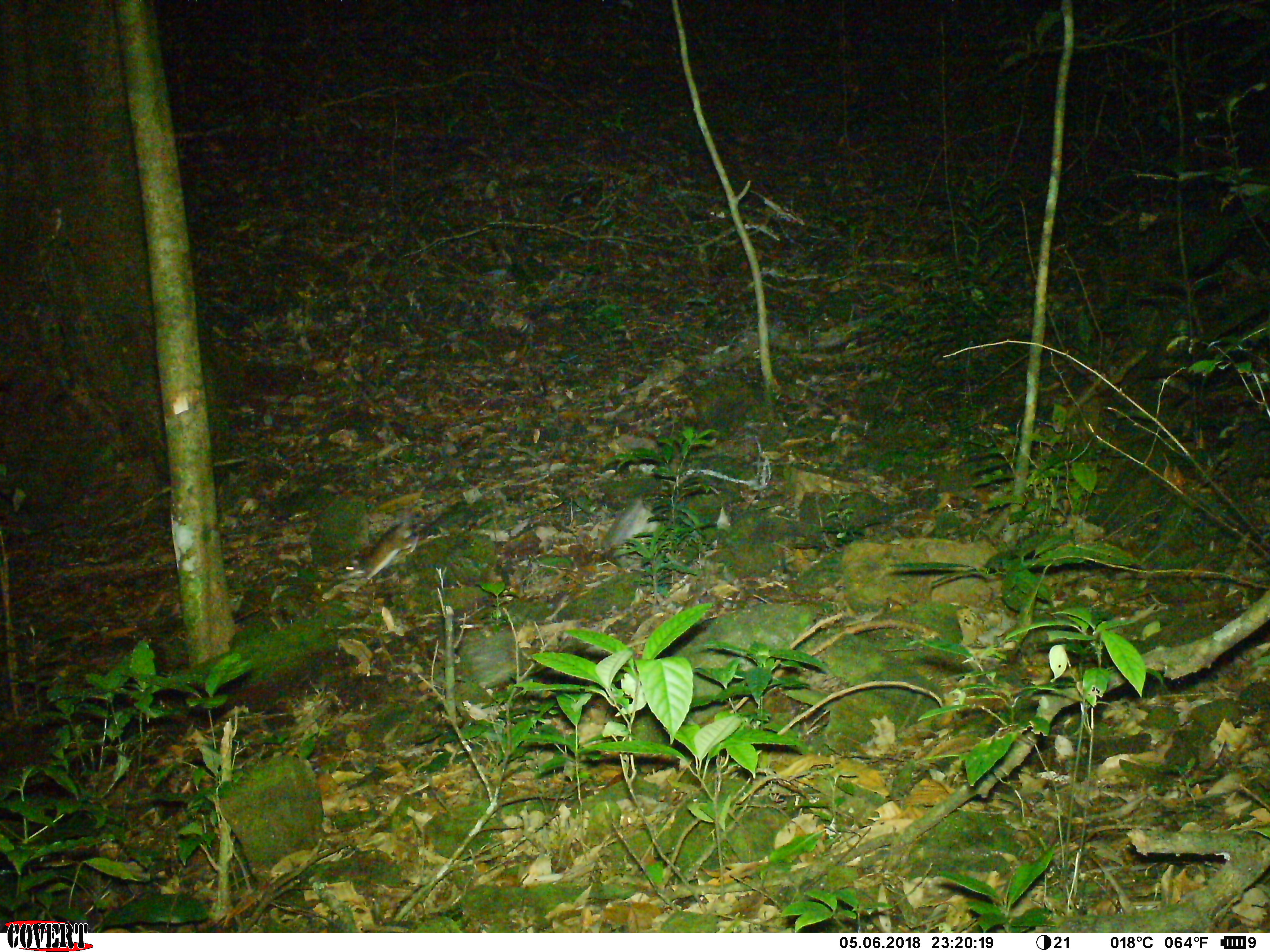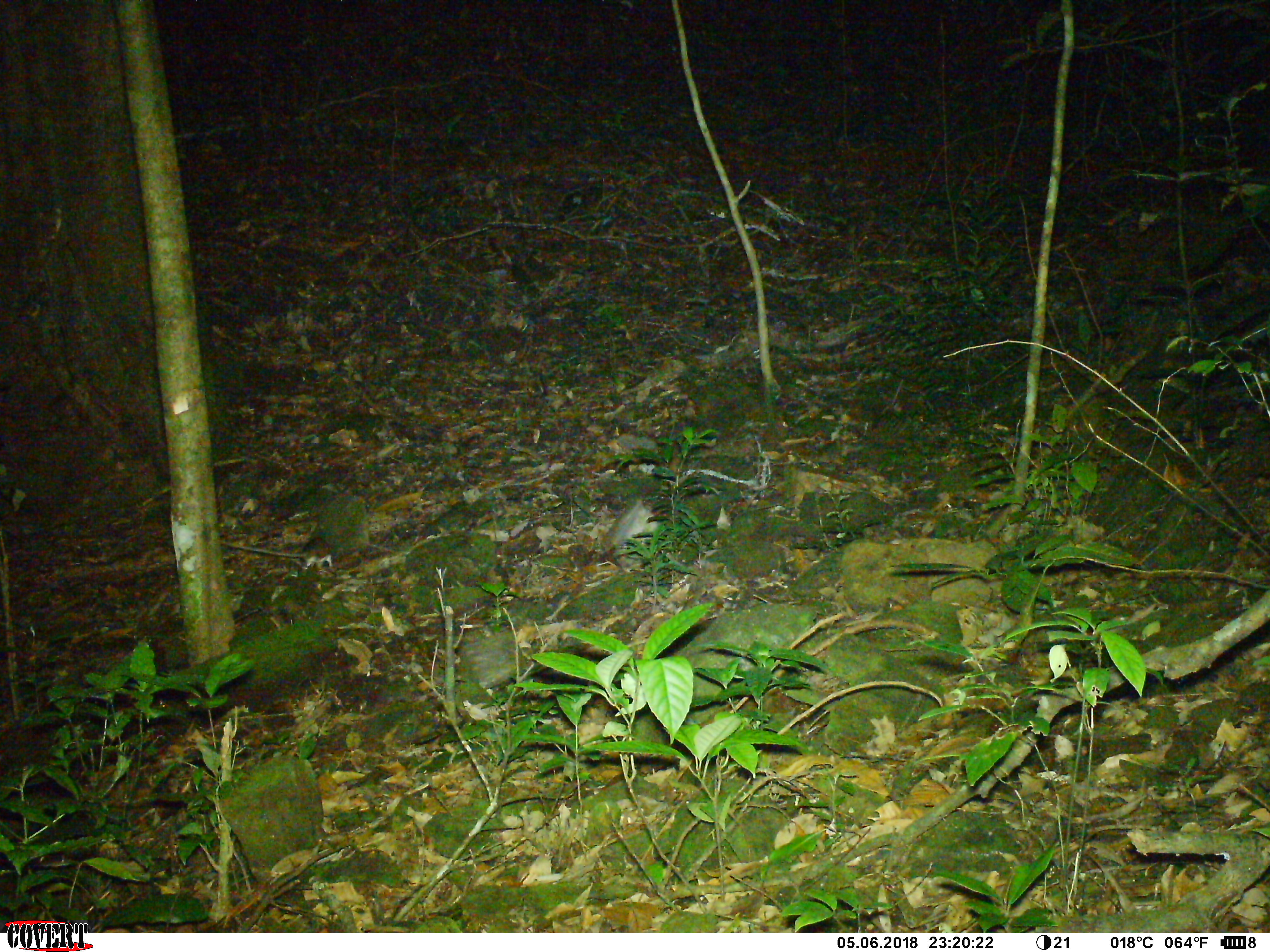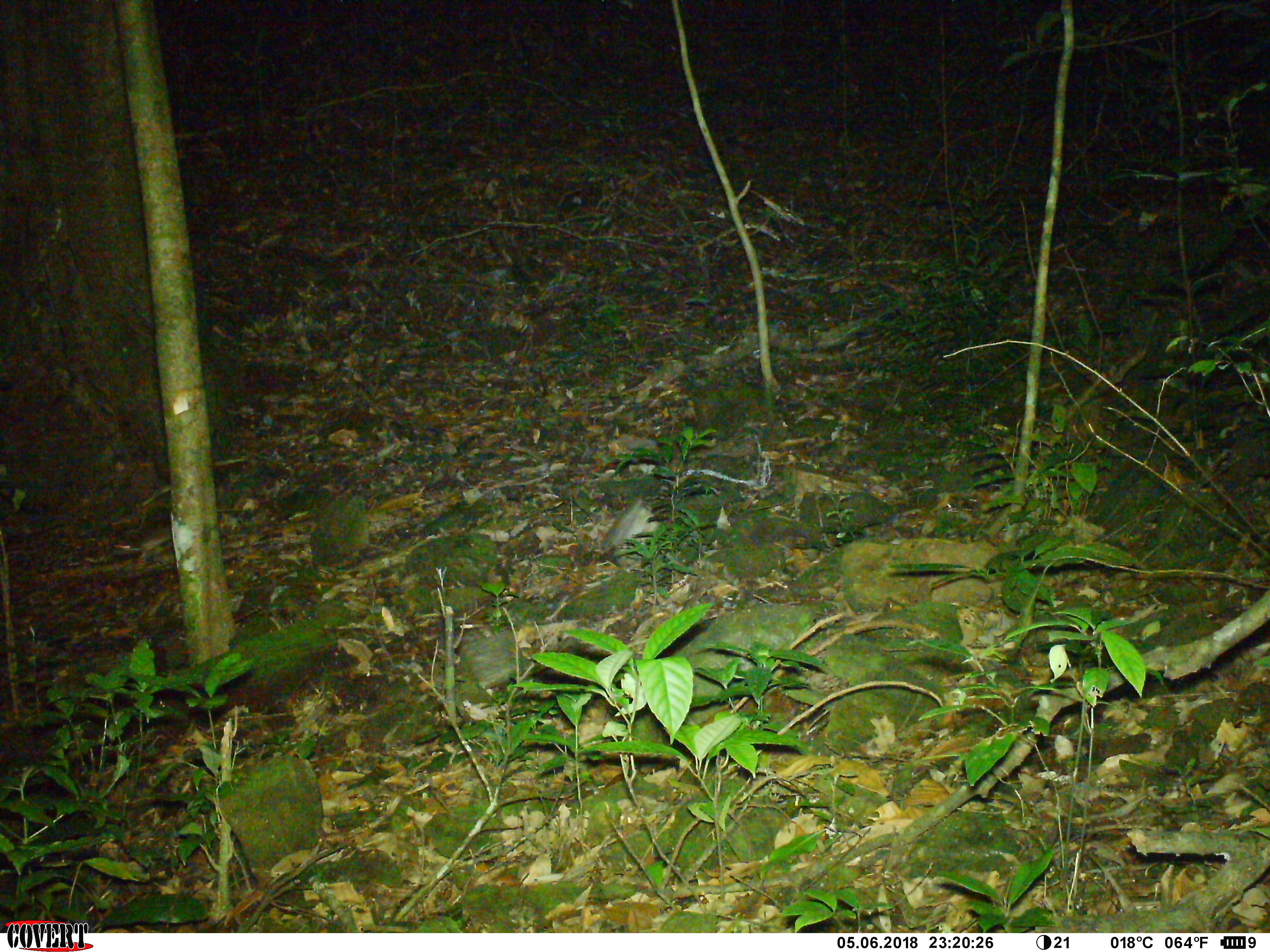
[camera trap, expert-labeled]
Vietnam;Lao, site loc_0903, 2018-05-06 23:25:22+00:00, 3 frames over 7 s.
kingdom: Animalia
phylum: Chordata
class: Mammalia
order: Rodentia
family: Muridae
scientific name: Muridae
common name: old-world mice and rats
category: unidentified murid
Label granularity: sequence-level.